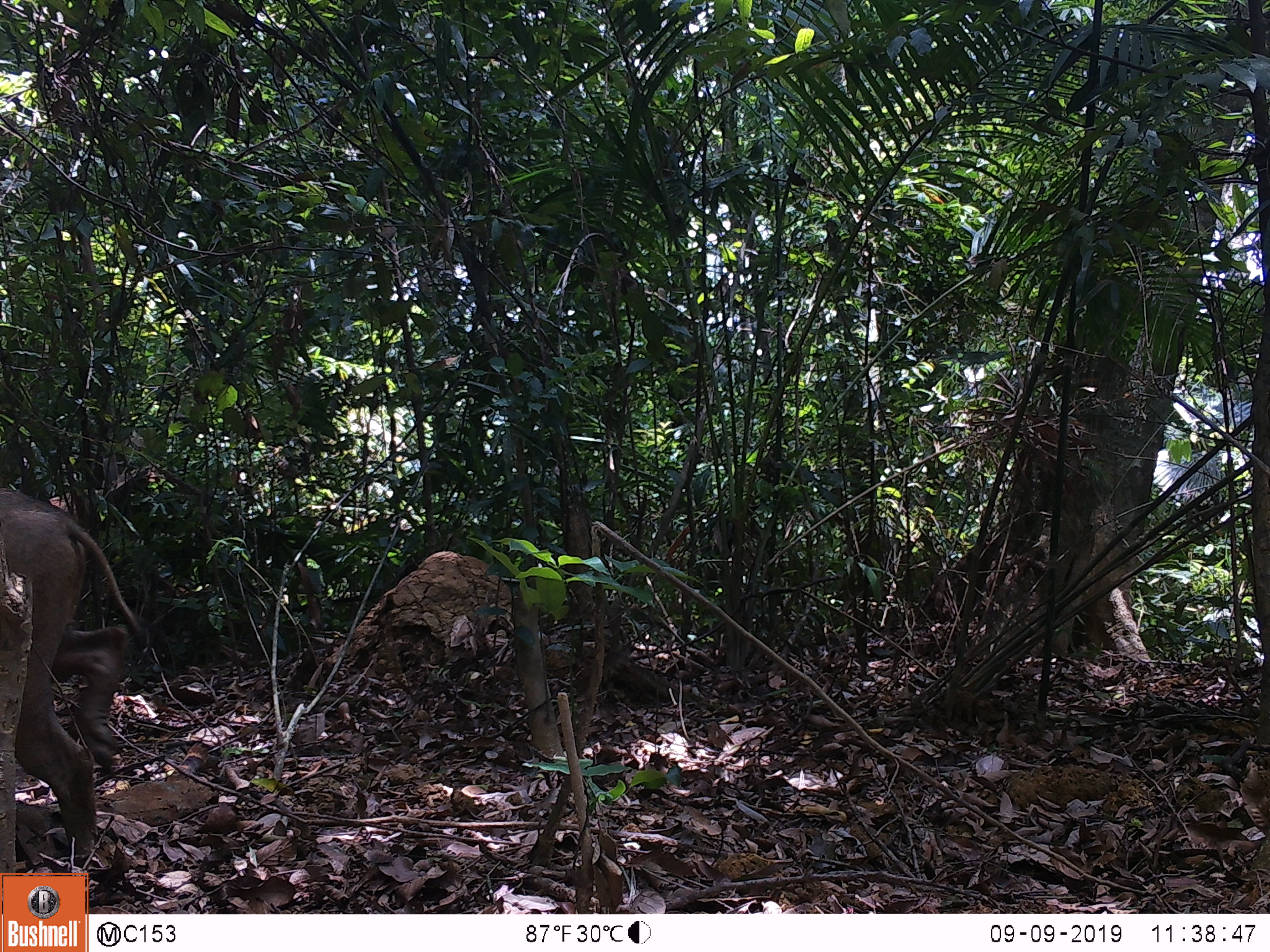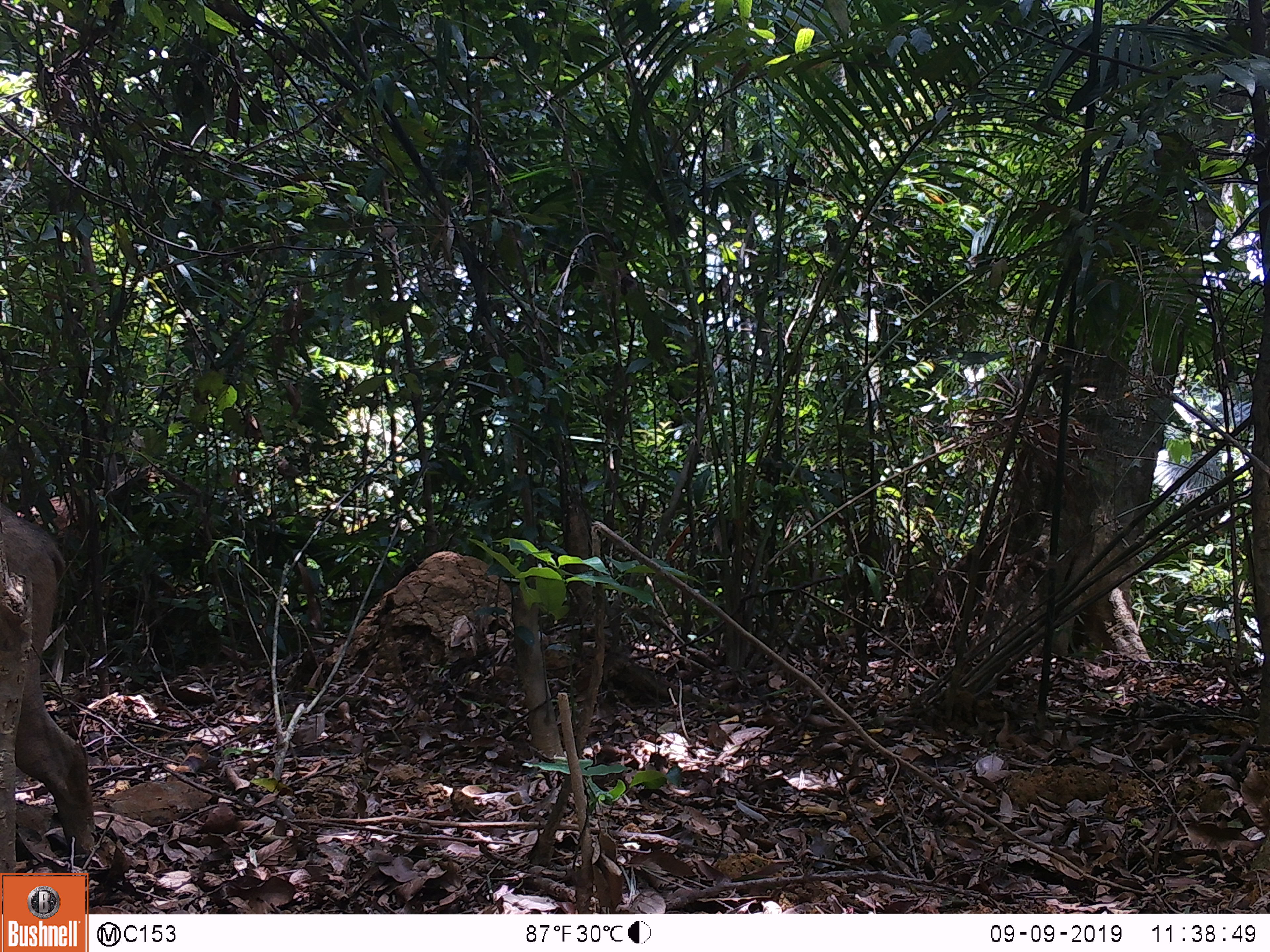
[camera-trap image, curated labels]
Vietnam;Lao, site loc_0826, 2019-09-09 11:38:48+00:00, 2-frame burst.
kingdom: Animalia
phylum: Chordata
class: Mammalia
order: Artiodactyla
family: Suidae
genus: Sus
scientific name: Sus scrofa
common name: eurasian wild pig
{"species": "eurasian wild pig (Sus scrofa)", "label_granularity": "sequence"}